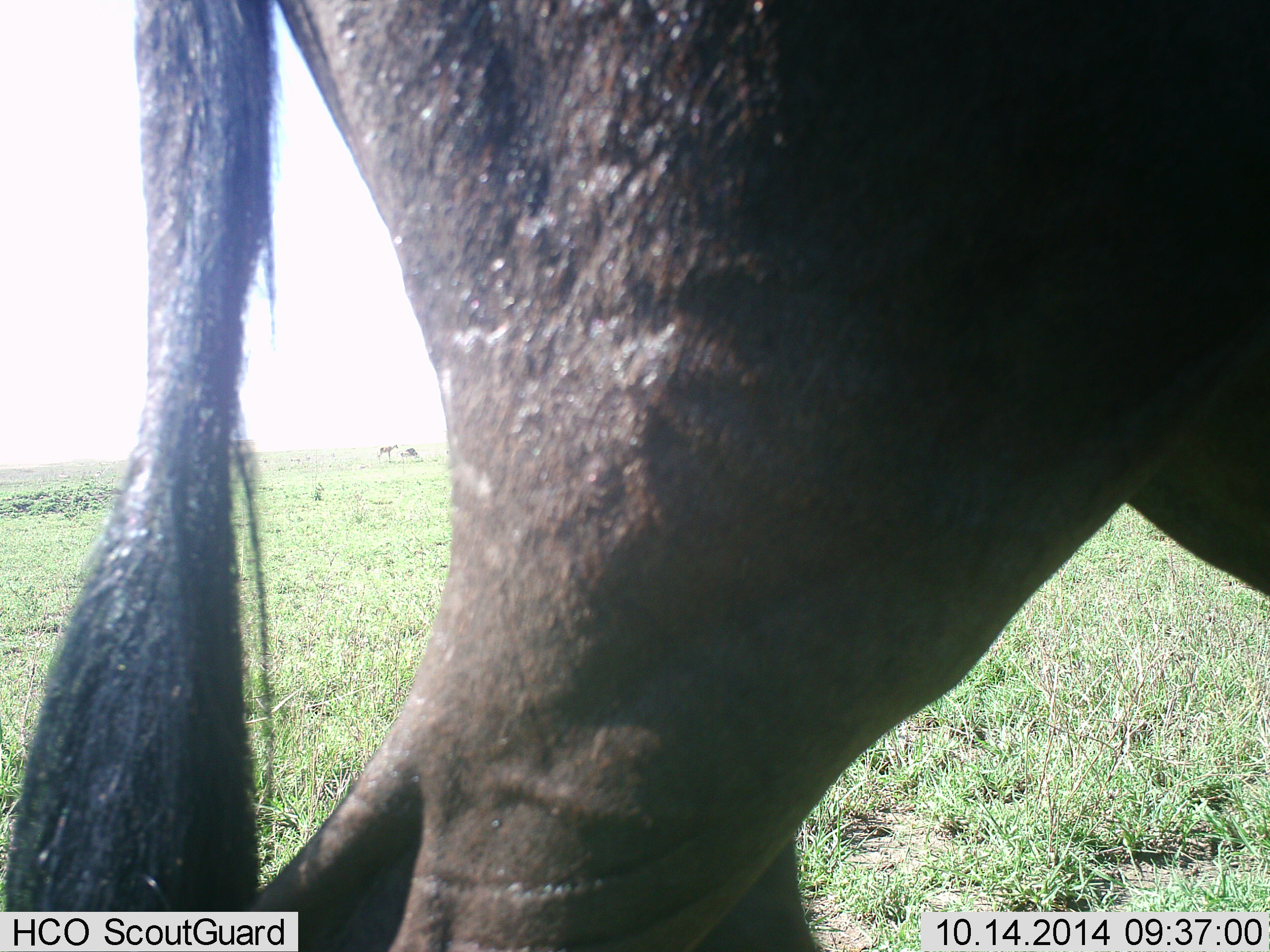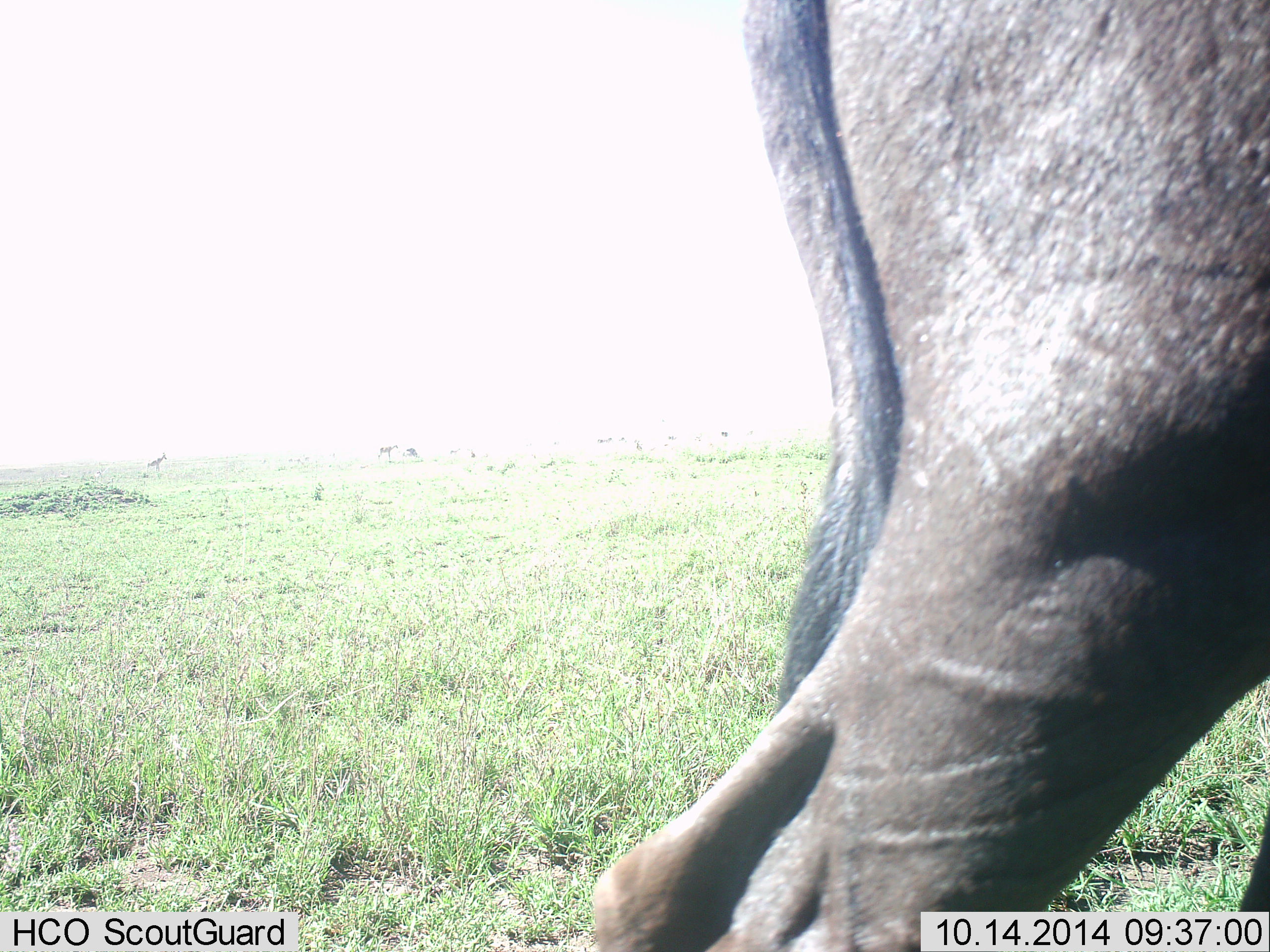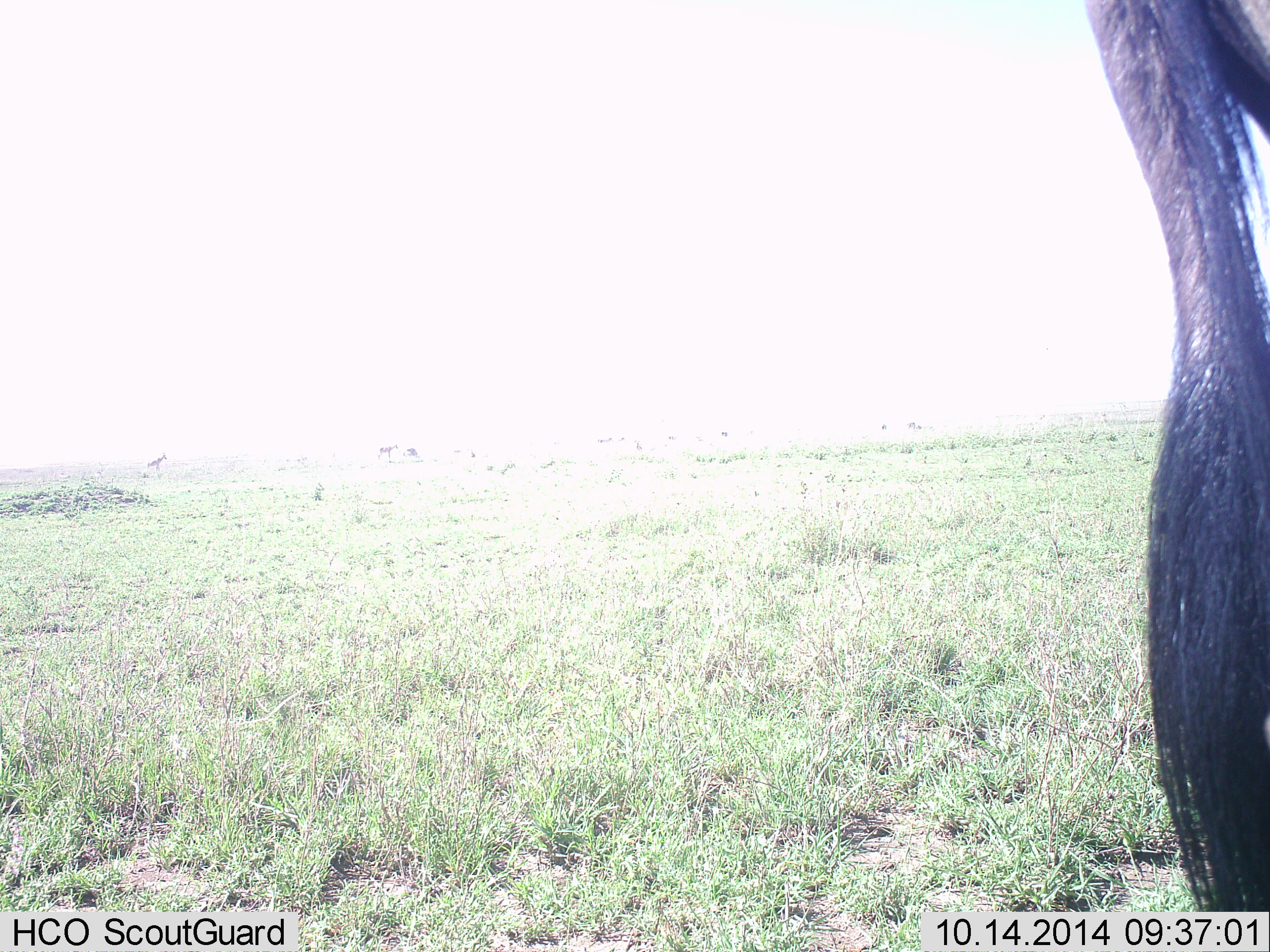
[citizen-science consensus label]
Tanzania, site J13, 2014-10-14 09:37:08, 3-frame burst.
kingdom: Animalia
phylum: Chordata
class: Mammalia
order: Artiodactyla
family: Bovidae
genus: Connochaetes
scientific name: Connochaetes taurinus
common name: blue wildebeest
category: wildebeest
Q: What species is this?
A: Wildebeest (blue wildebeest) (Connochaetes taurinus).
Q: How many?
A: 1.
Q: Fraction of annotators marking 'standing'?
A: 20%.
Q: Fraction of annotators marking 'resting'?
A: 0%.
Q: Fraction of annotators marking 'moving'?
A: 80%.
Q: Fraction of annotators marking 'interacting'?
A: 0%.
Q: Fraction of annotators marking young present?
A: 0%.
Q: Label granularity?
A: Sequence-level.